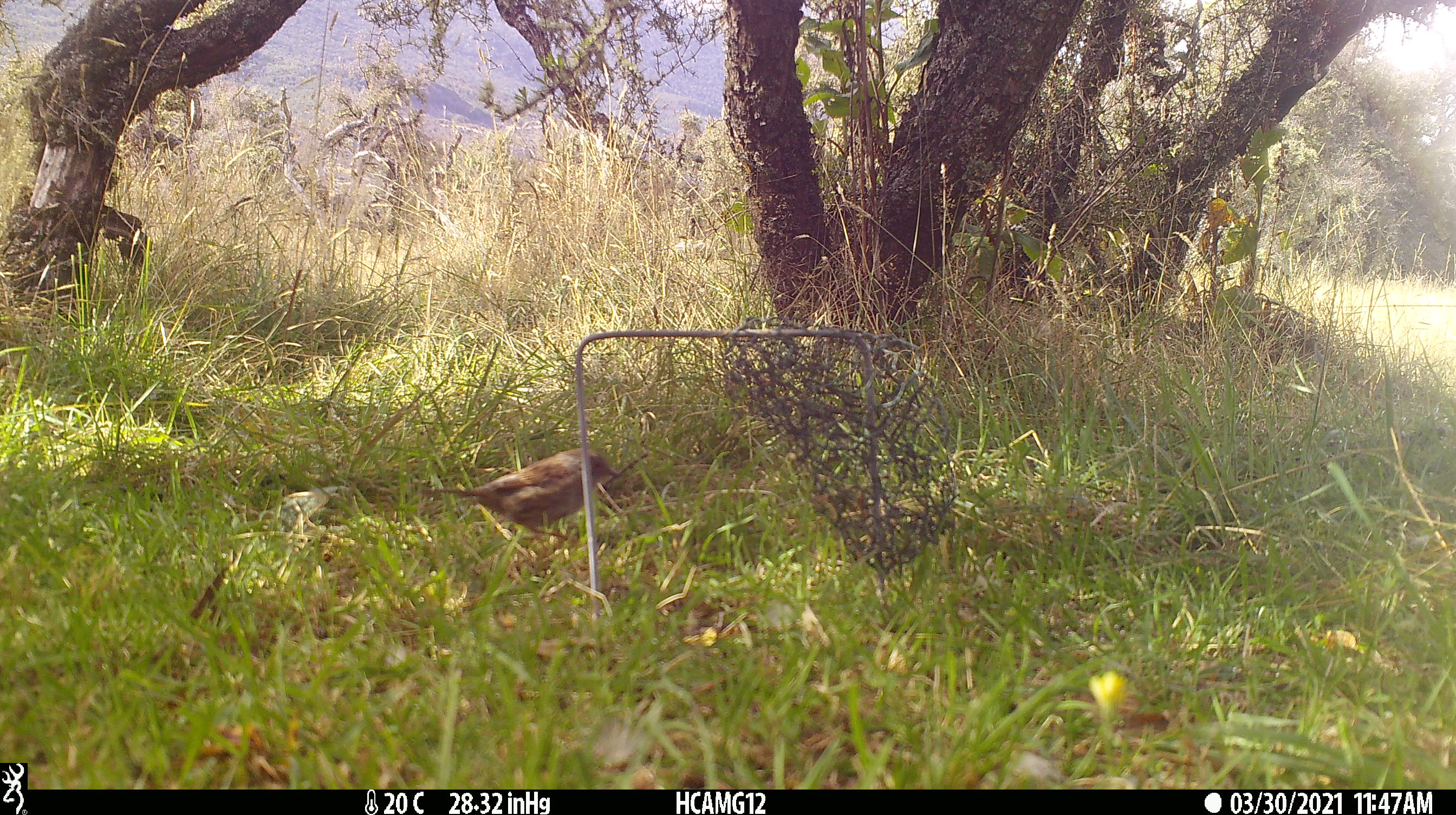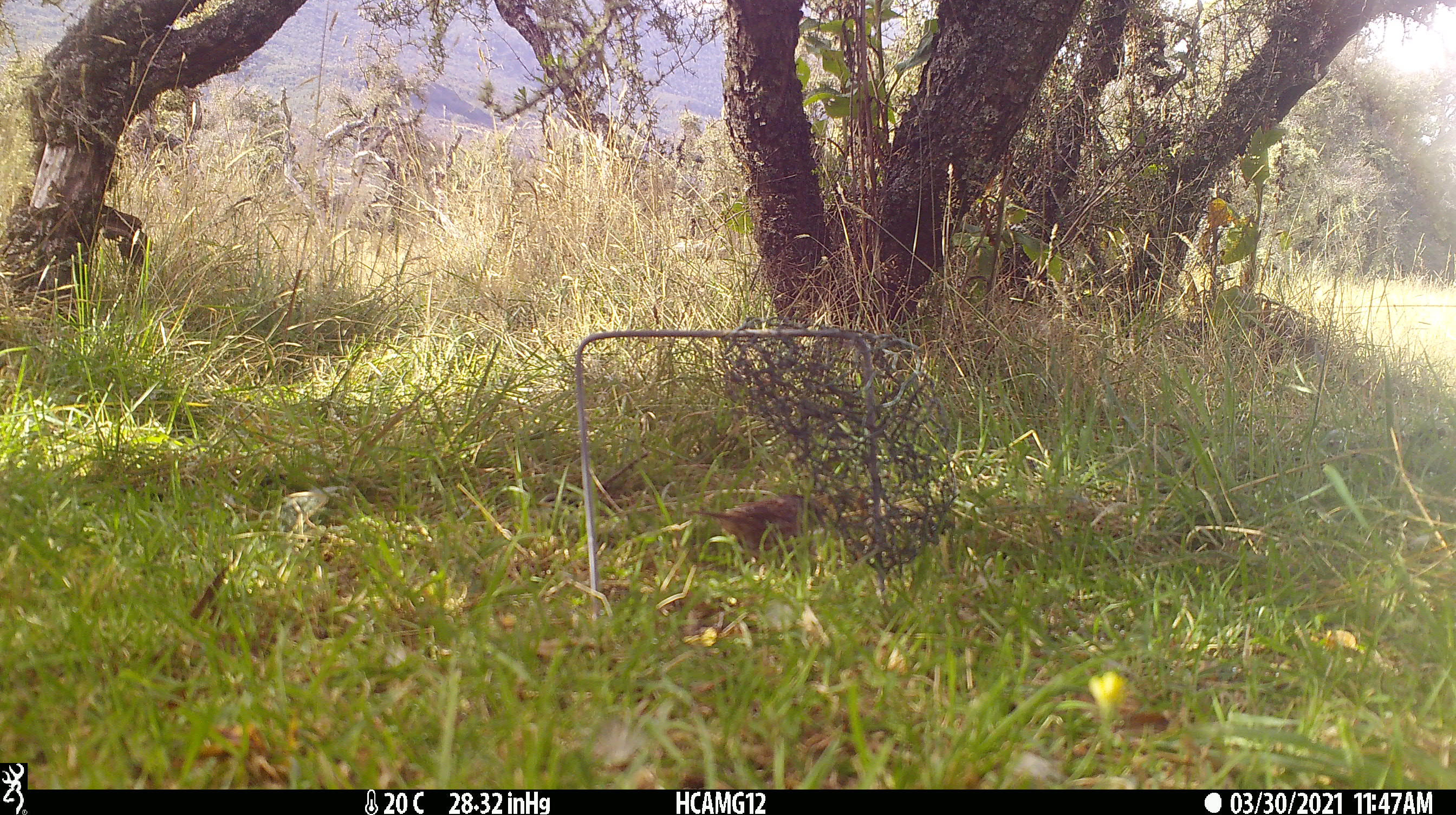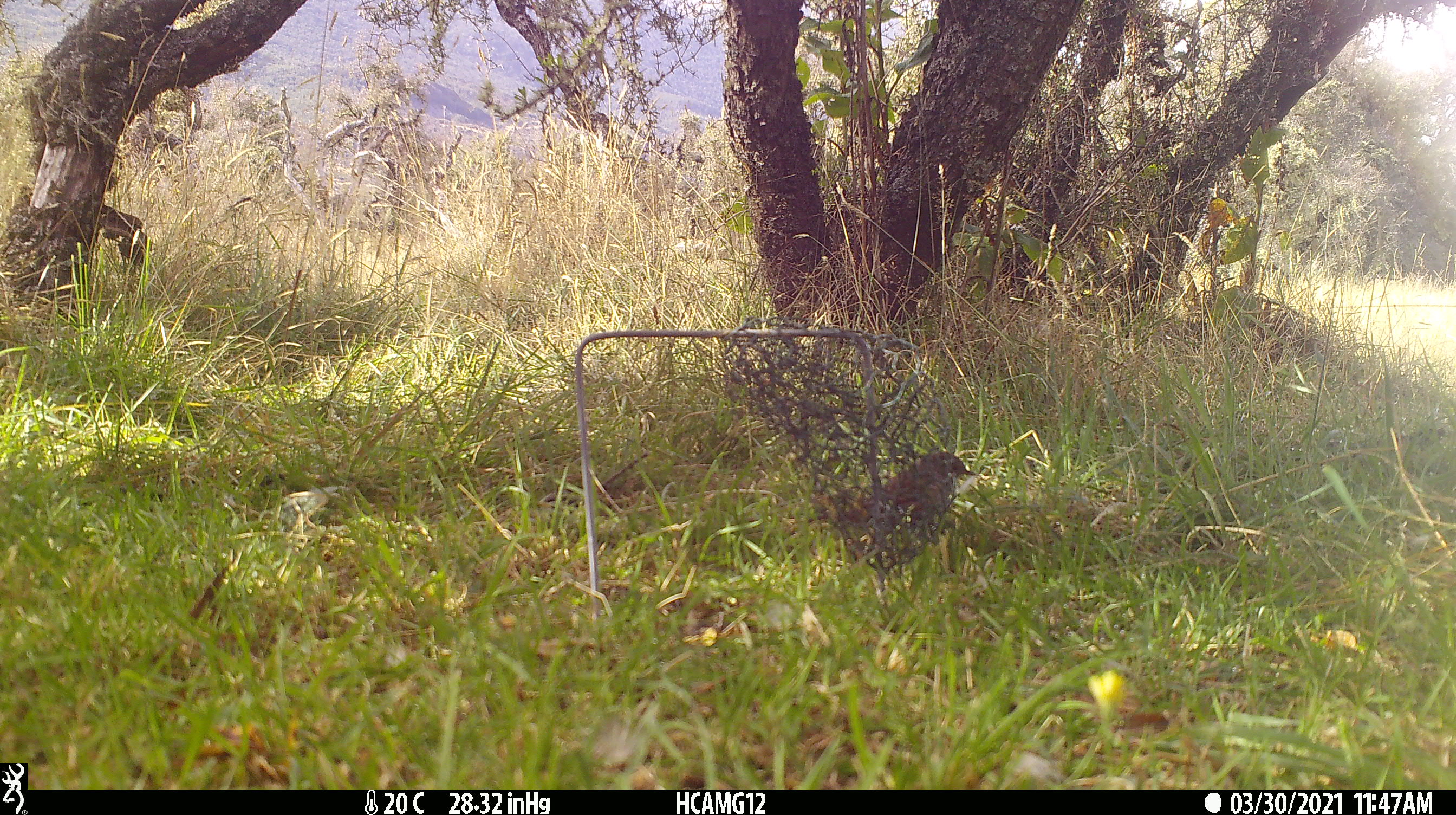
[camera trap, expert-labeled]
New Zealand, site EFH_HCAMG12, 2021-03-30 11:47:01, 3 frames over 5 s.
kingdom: Animalia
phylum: Chordata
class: Aves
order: Passeriformes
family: Prunellidae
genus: Prunella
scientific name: Prunella modularis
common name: dunnock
Dunnock (Prunella modularis).